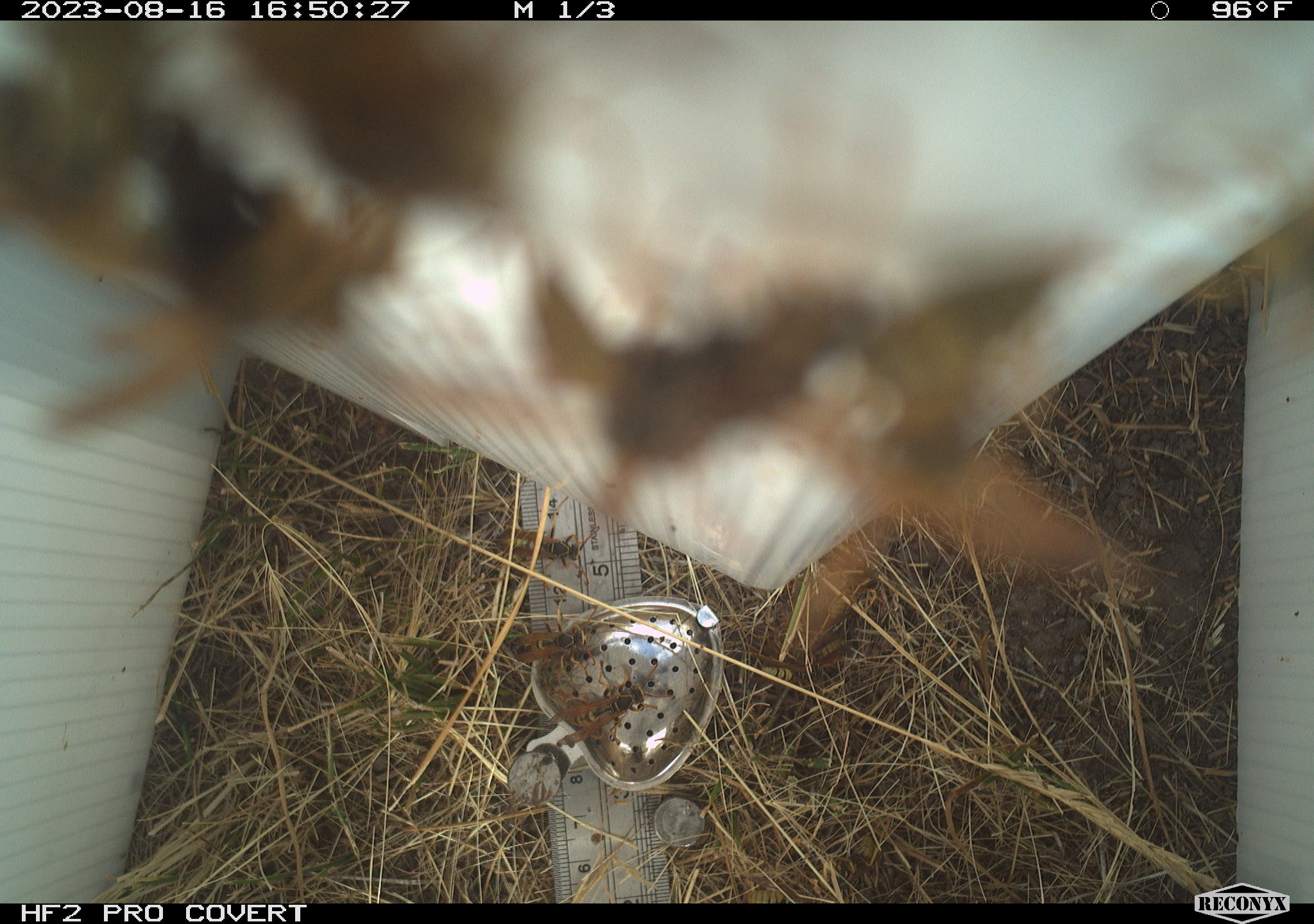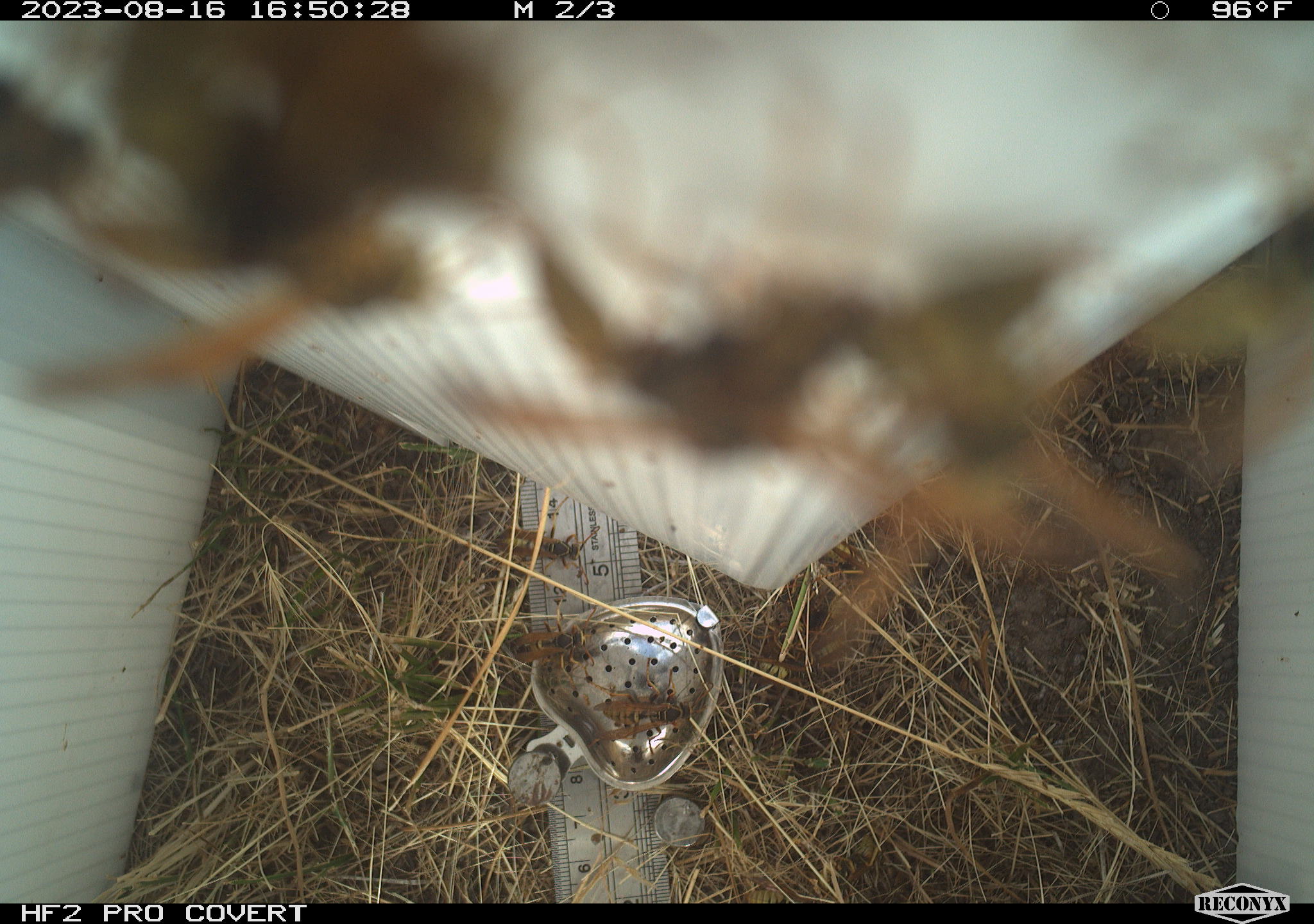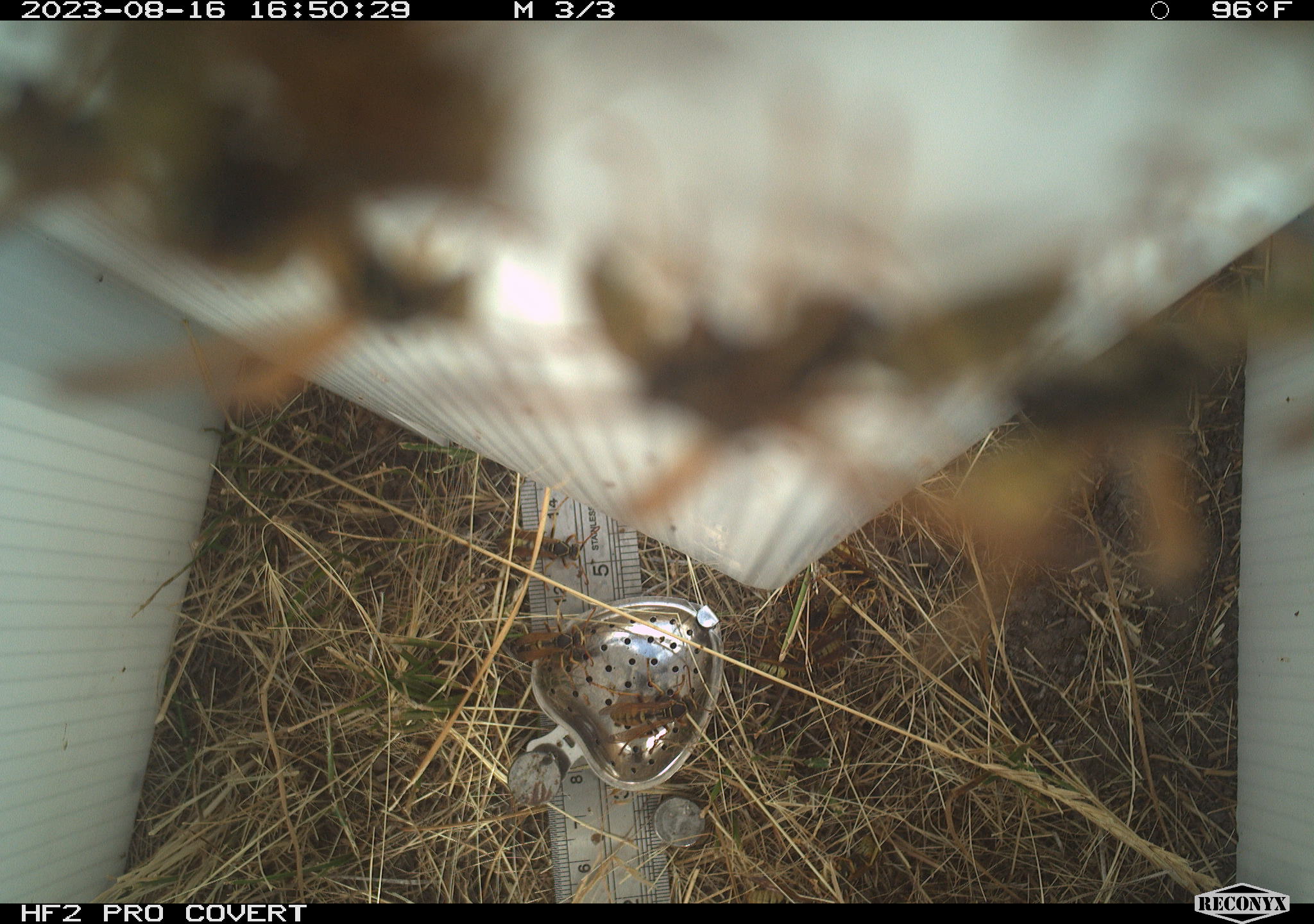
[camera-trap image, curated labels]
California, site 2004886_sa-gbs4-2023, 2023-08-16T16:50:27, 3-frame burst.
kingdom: Animalia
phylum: Arthropoda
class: Insecta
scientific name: Insecta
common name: insect